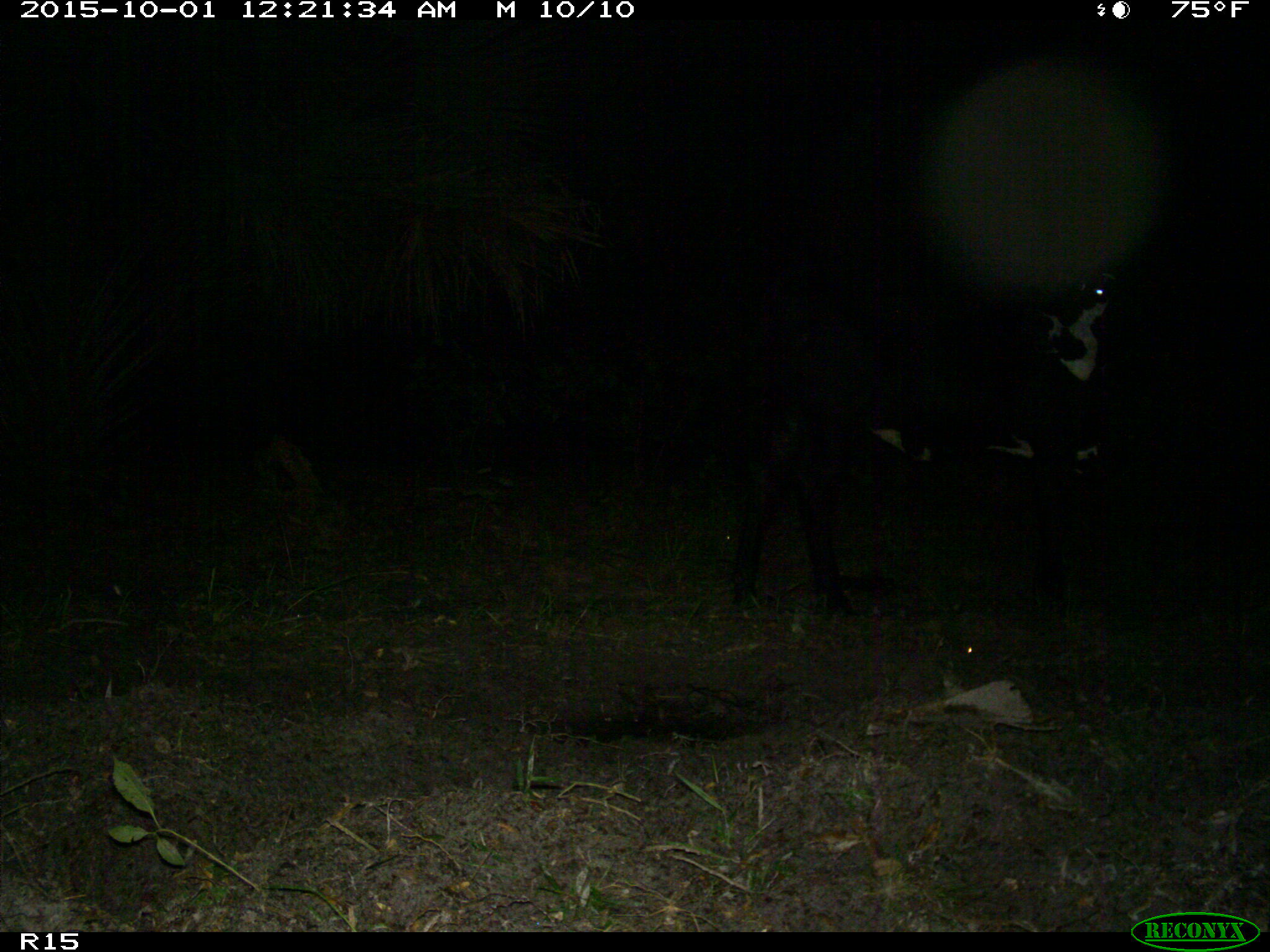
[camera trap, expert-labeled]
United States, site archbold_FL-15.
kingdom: Animalia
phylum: Chordata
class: Mammalia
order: Artiodactyla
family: Bovidae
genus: Bos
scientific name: Bos taurus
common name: domestic cow